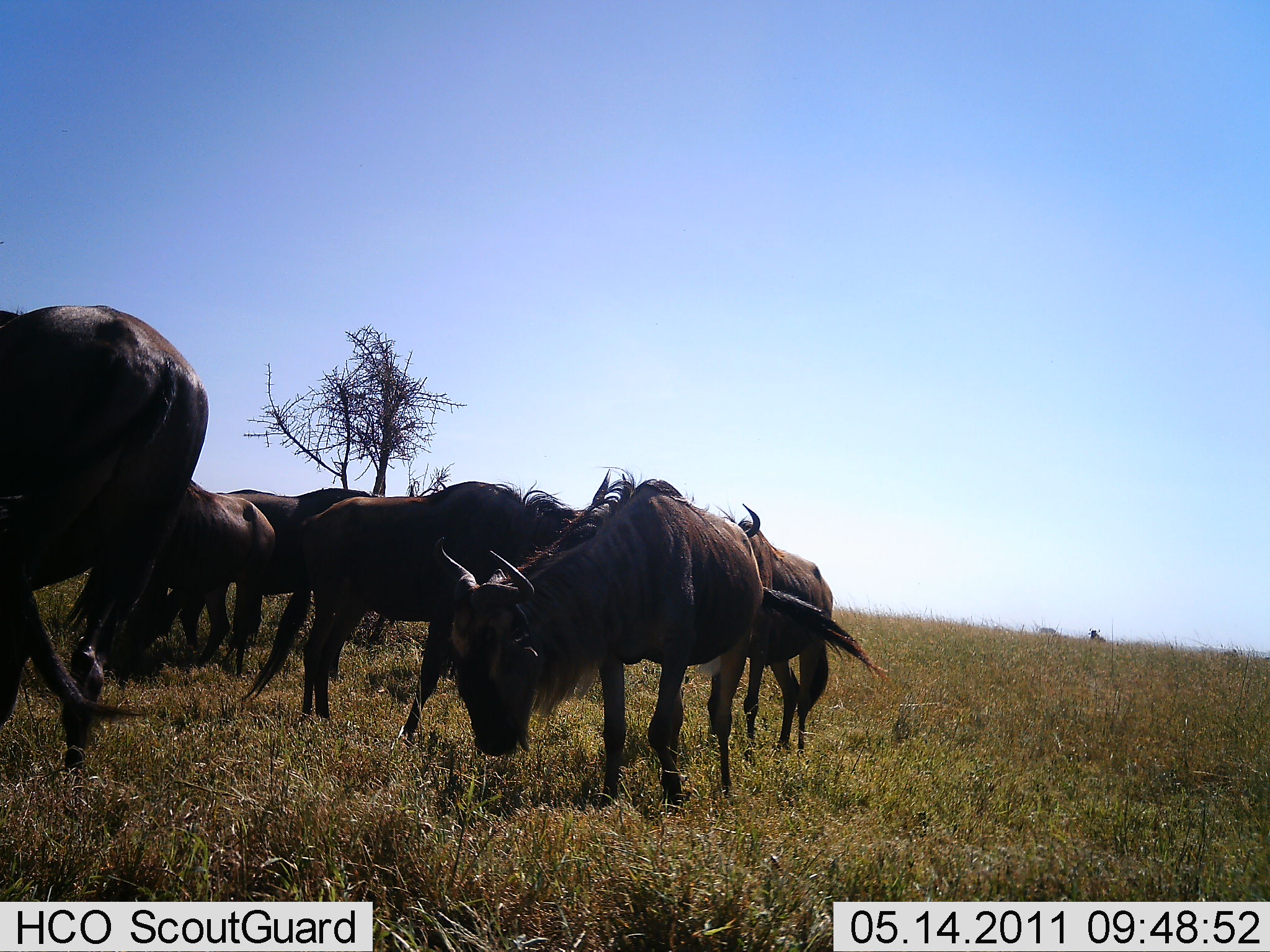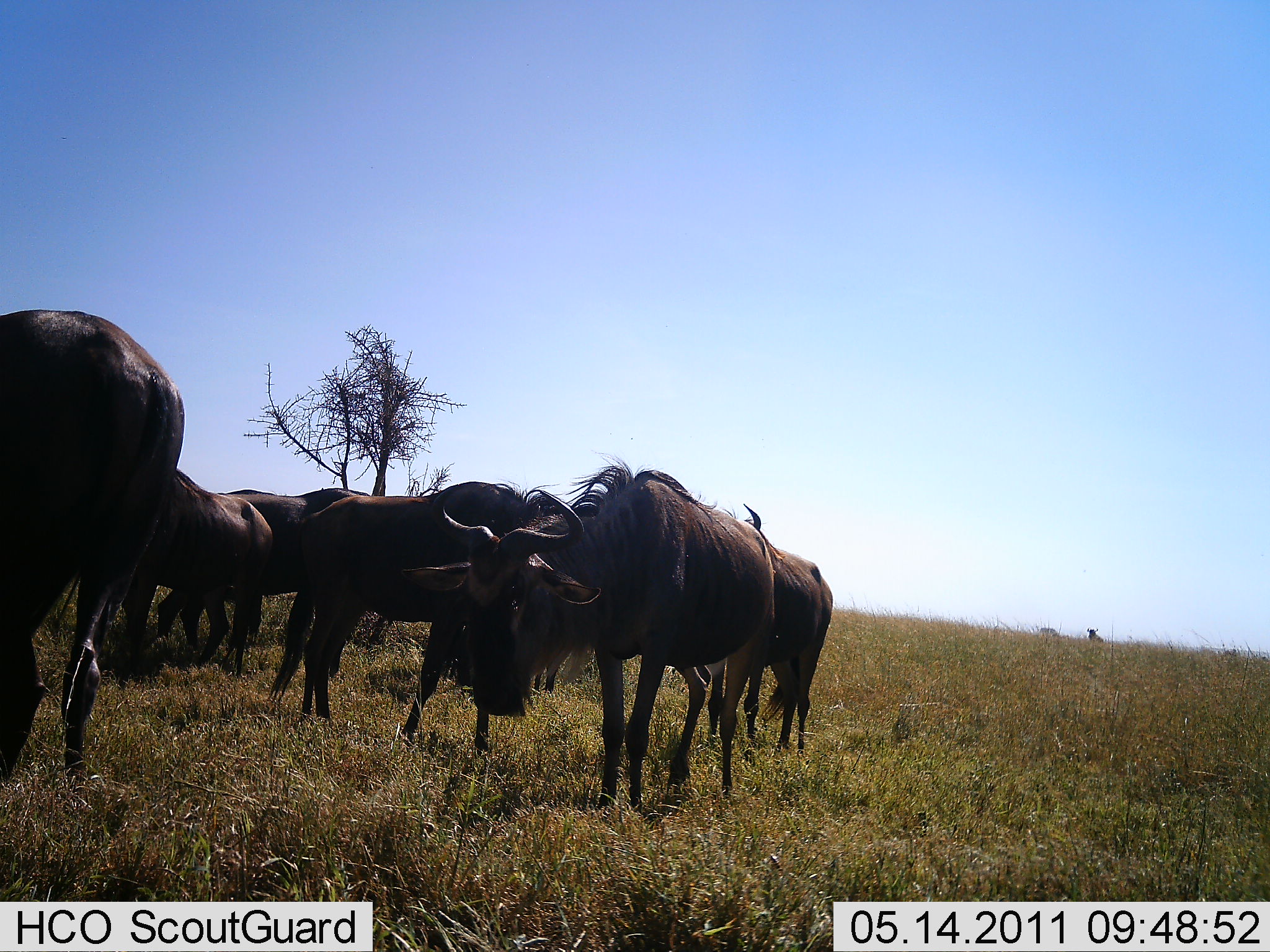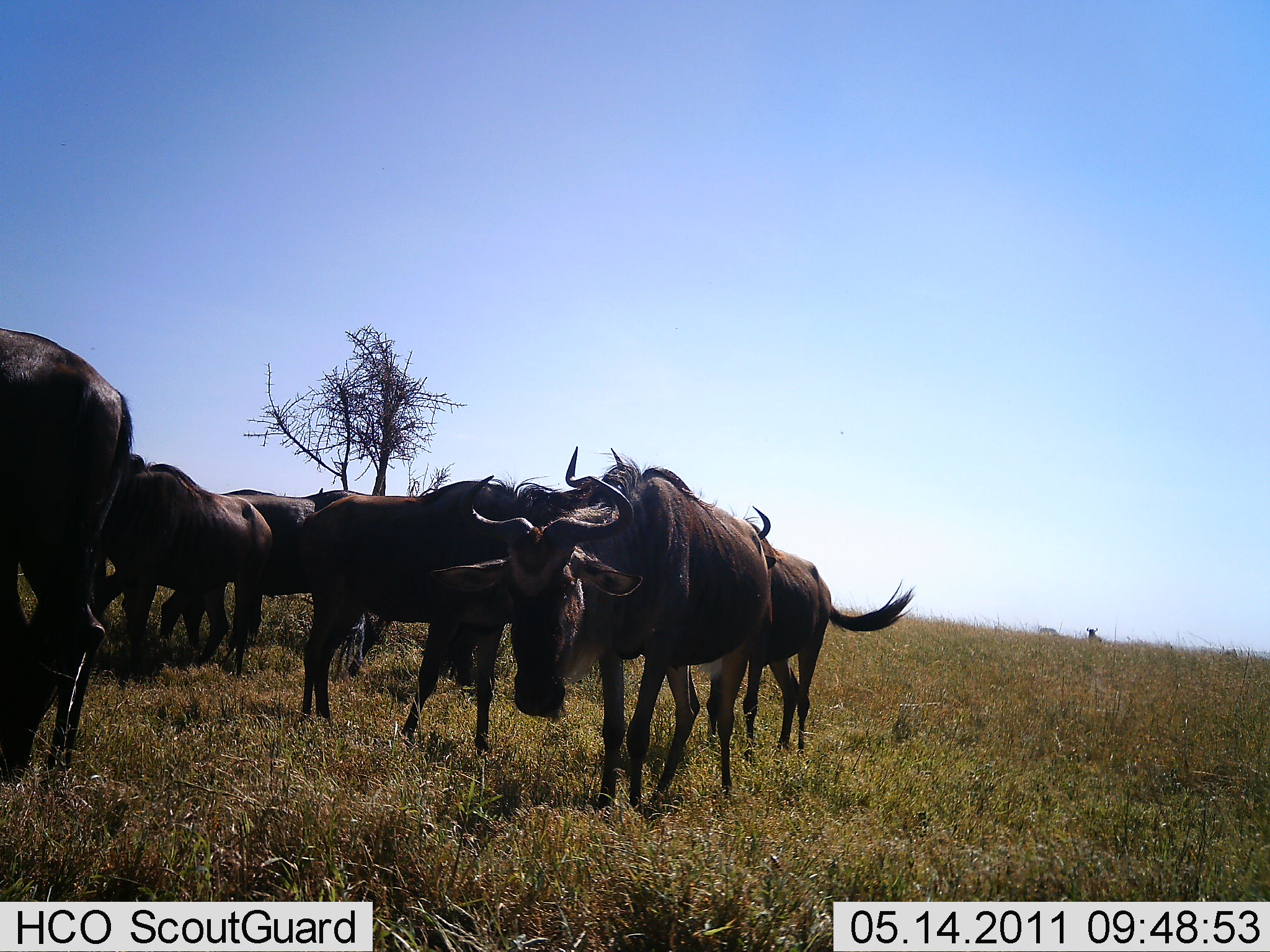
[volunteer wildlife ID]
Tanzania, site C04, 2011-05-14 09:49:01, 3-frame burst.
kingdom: Animalia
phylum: Chordata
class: Mammalia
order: Artiodactyla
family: Bovidae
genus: Connochaetes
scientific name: Connochaetes taurinus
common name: blue wildebeest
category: wildebeest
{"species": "wildebeest (blue wildebeest) (Connochaetes taurinus)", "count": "6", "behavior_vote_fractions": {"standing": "58%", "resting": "8%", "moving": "25%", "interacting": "17%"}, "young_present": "0%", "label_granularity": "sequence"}